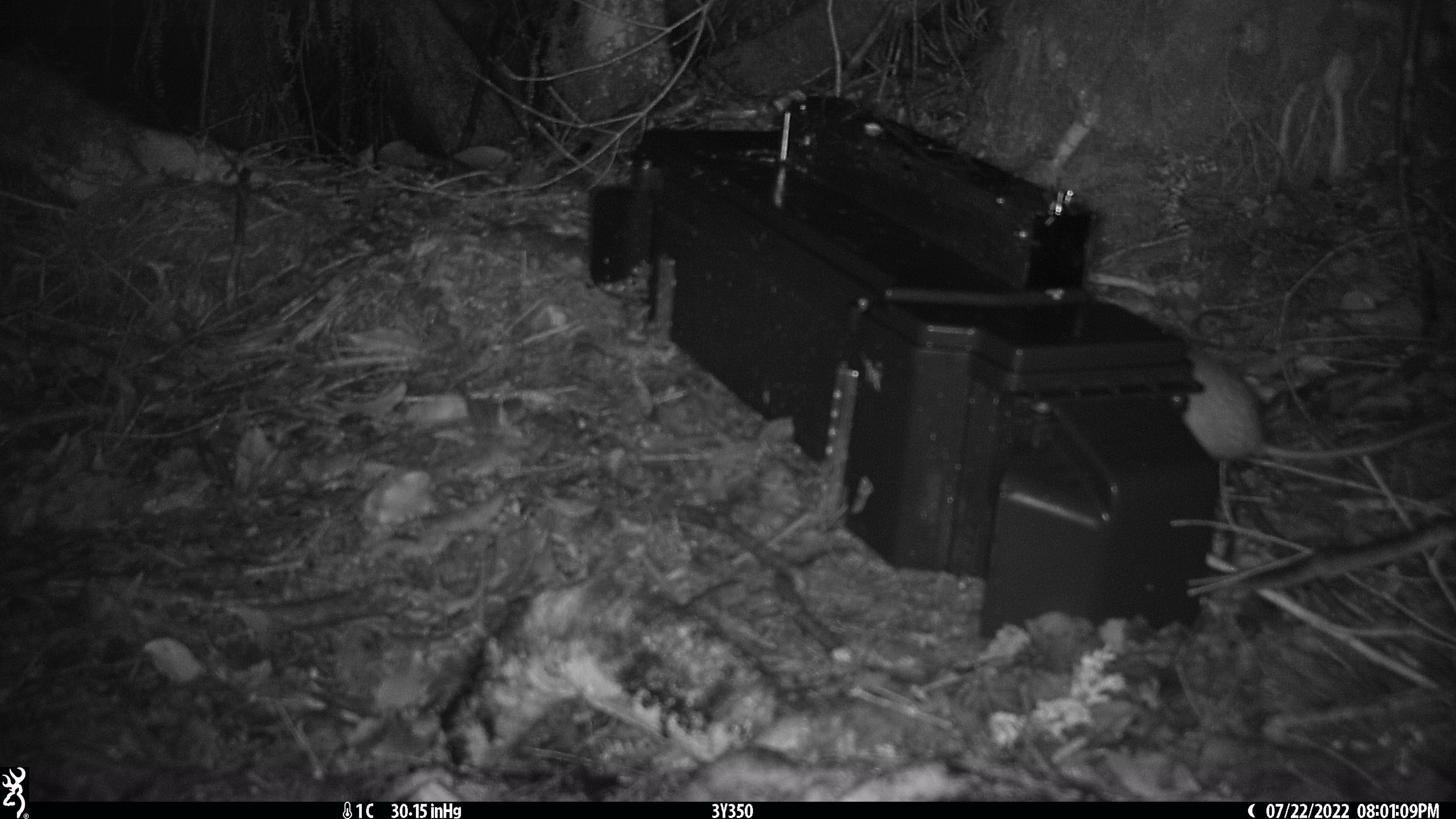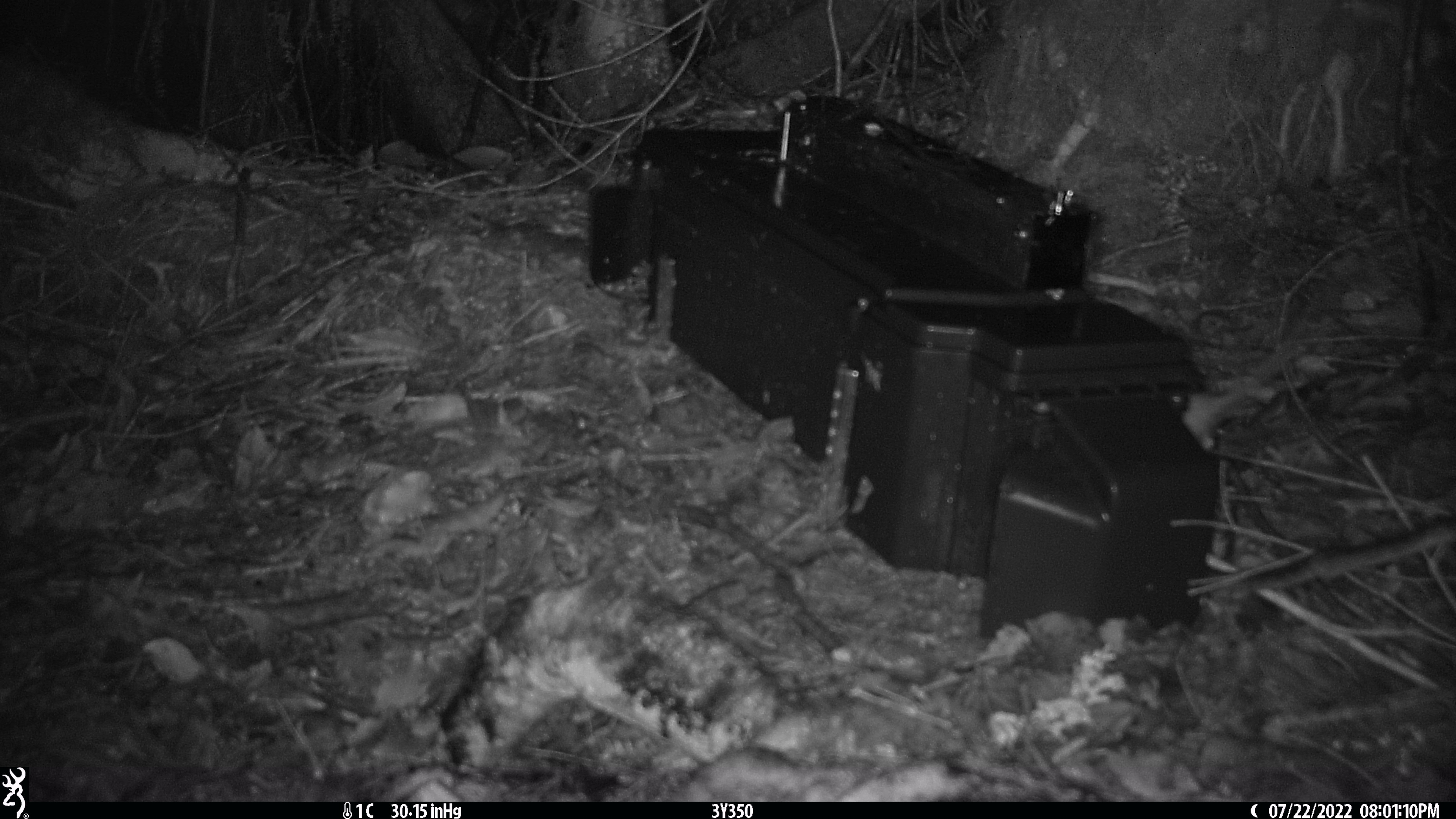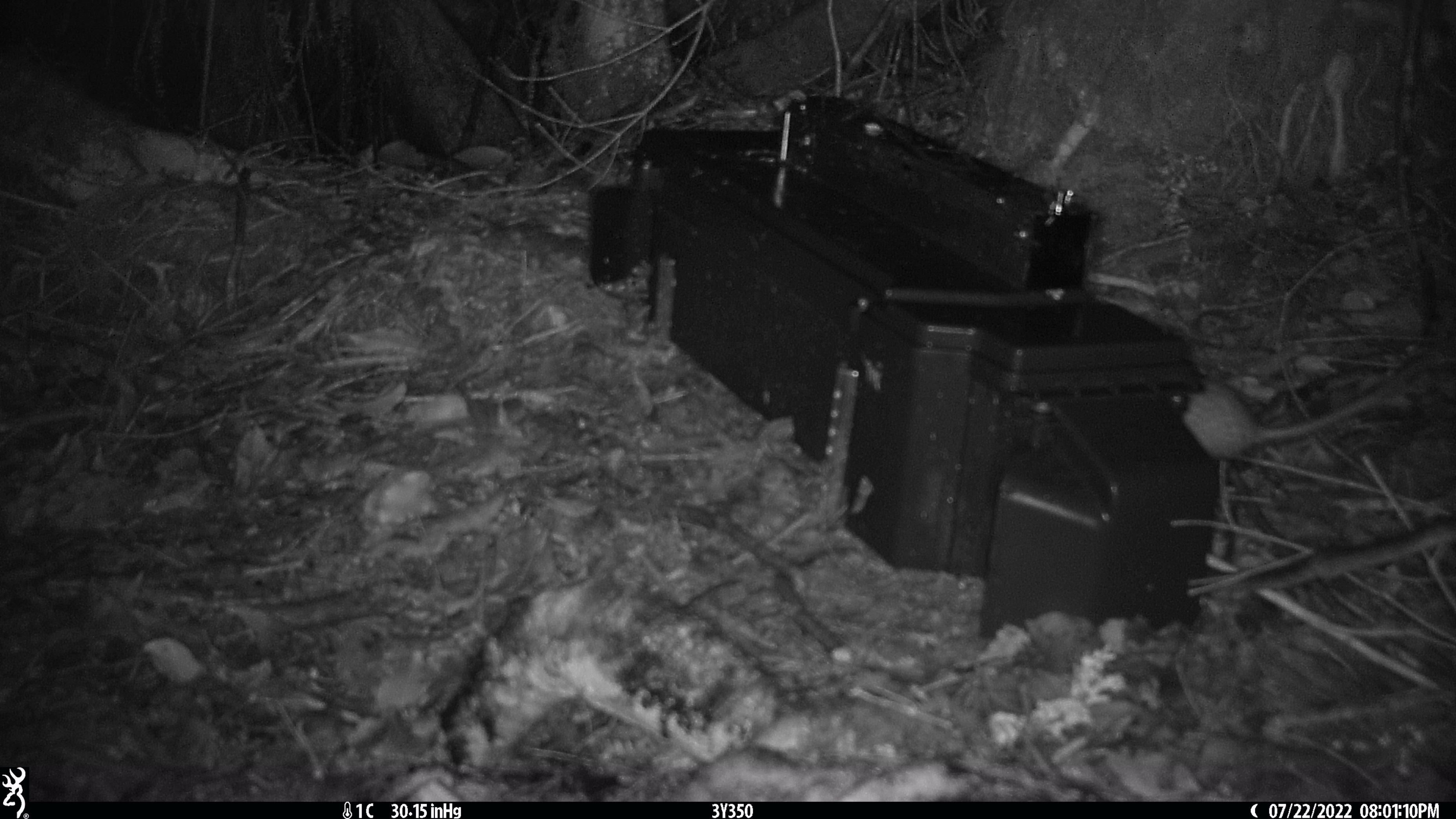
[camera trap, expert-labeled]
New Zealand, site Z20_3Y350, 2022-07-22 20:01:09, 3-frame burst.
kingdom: Animalia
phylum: Chordata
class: Mammalia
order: Rodentia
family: Muridae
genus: Rattus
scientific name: Rattus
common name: rat